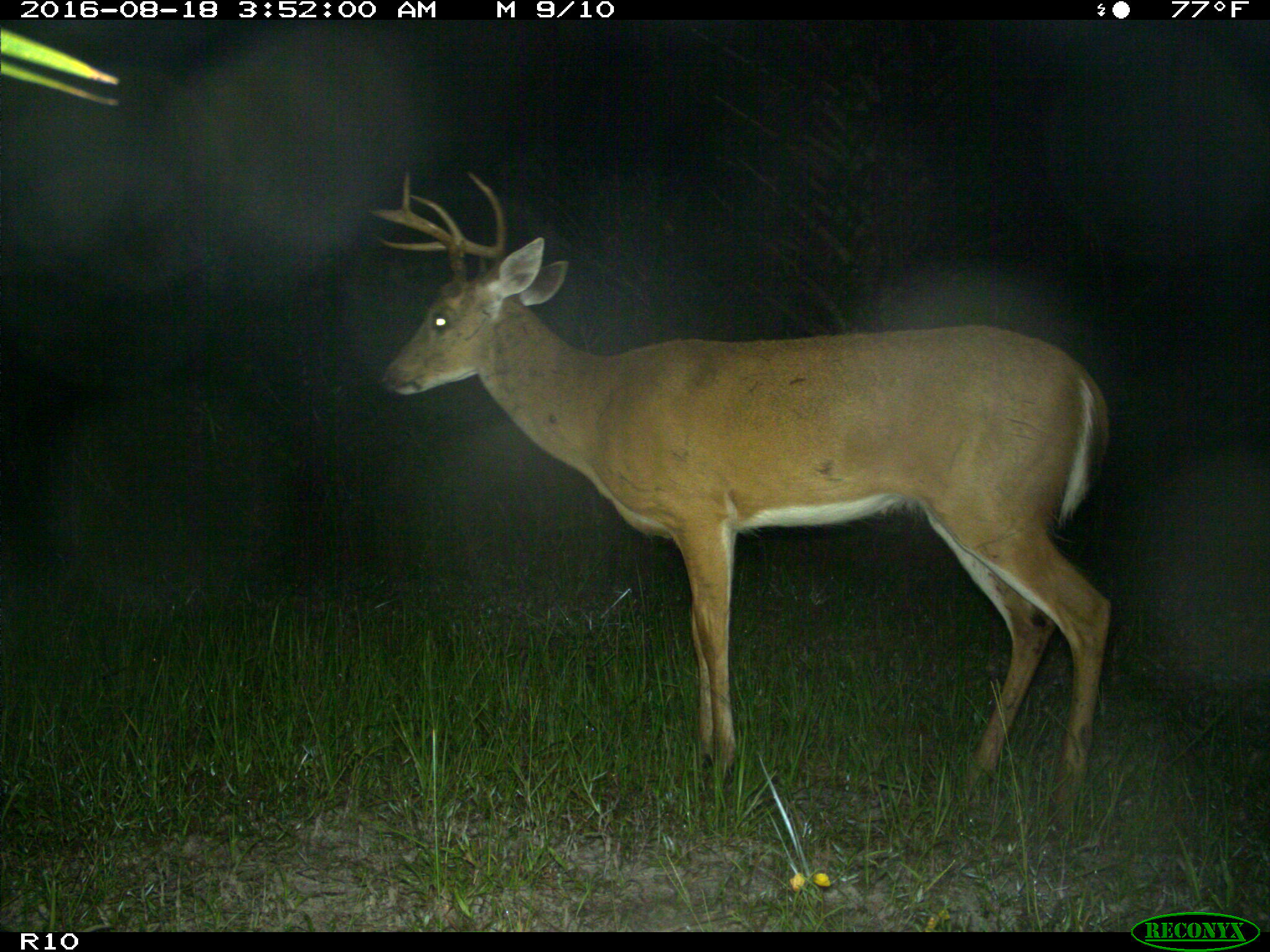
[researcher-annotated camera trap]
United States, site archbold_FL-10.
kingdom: Animalia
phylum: Chordata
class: Mammalia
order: Artiodactyla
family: Cervidae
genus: Odocoileus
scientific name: Odocoileus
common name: deer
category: unidentified deer